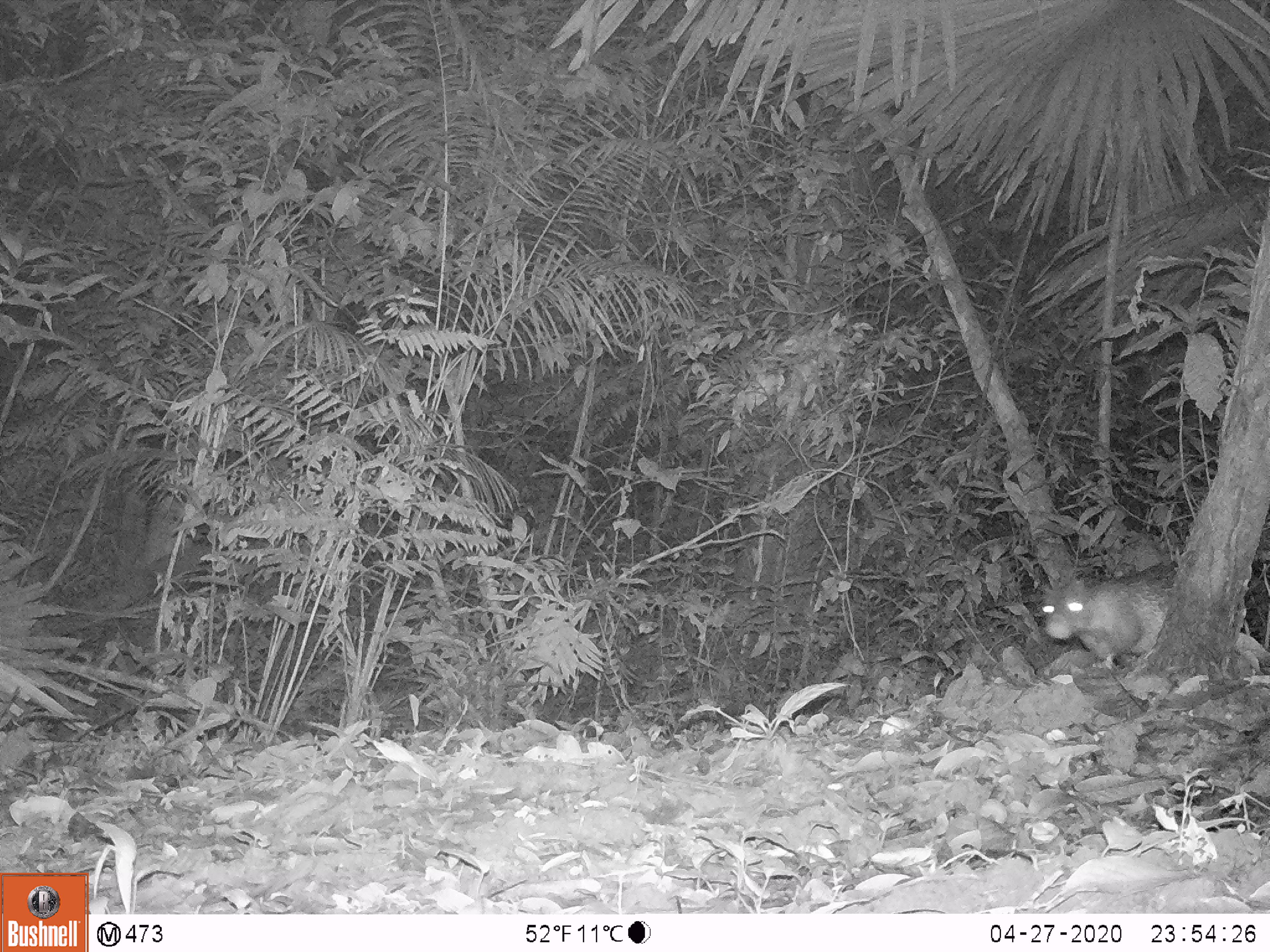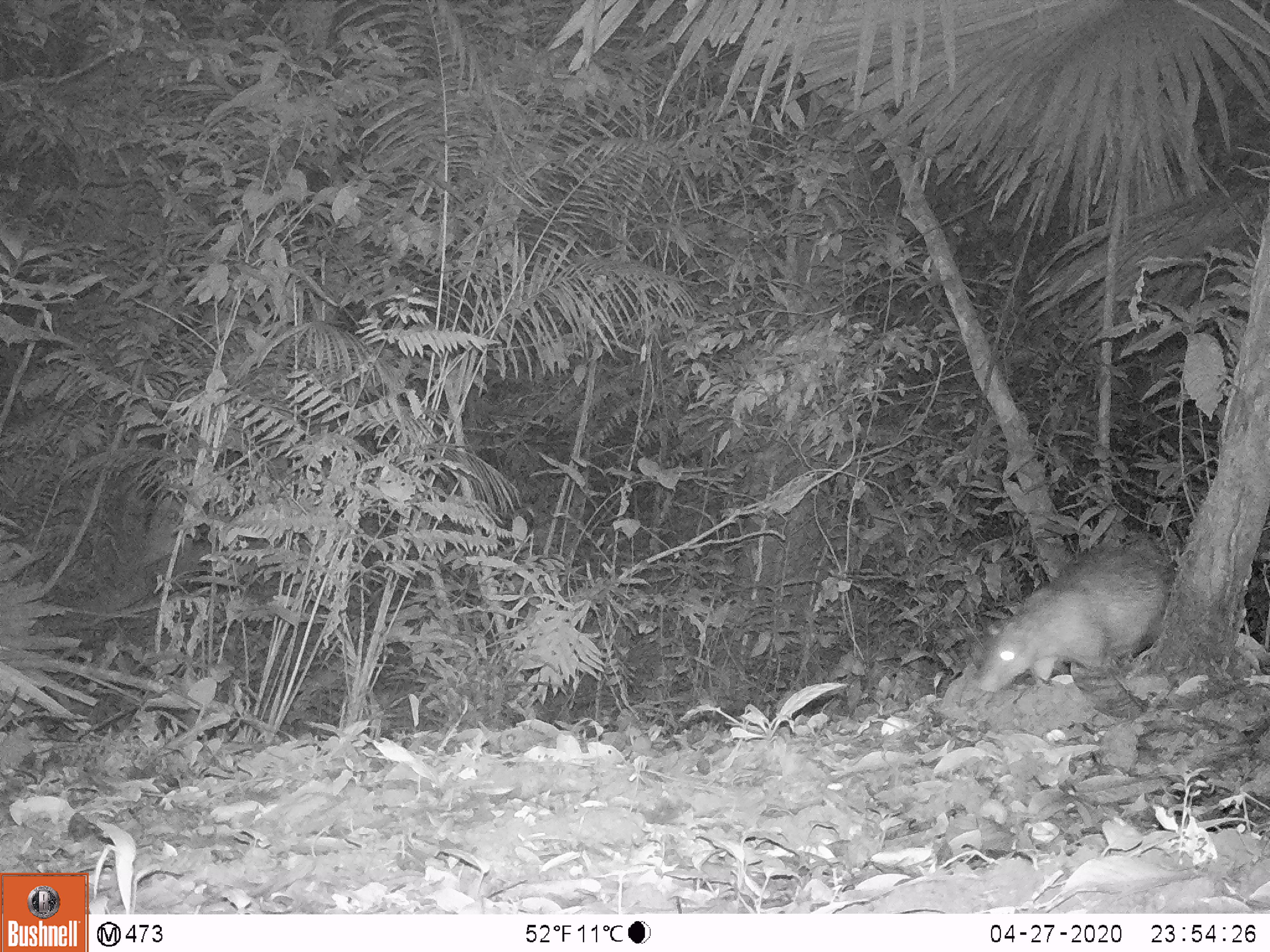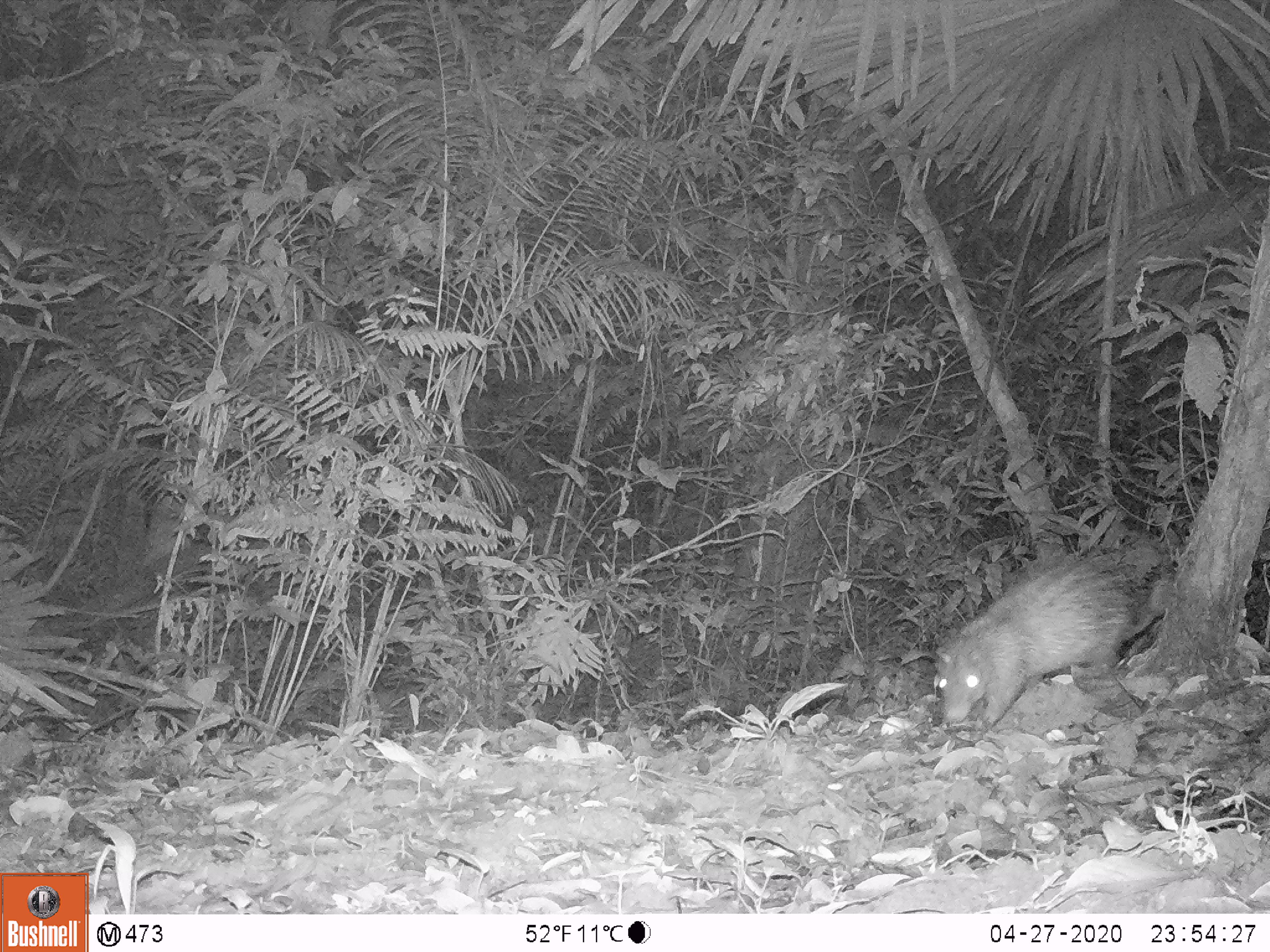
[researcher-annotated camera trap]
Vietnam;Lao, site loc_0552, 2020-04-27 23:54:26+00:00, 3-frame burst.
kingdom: Animalia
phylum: Chordata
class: Mammalia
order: Rodentia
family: Hystricidae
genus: Atherurus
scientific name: Atherurus macrourus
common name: asiatic brush-tailed porcupine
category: asiatic brush tailed porcupine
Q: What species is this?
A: Asiatic brush tailed porcupine (asiatic brush-tailed porcupine) (Atherurus macrourus).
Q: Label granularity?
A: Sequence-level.